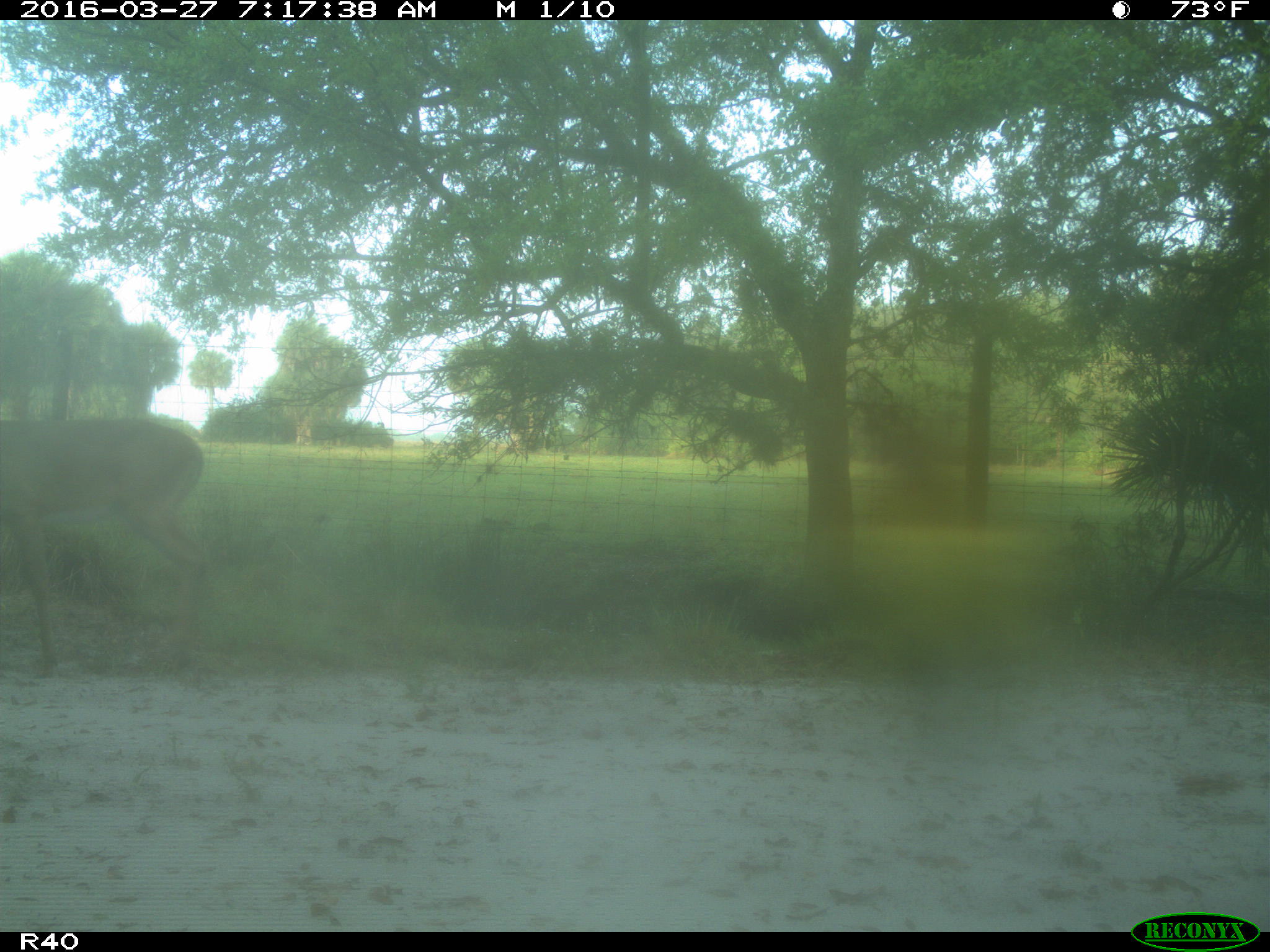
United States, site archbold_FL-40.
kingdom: Animalia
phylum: Chordata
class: Mammalia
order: Artiodactyla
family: Cervidae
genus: Odocoileus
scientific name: Odocoileus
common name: deer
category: unidentified deer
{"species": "unidentified deer (deer) (Odocoileus)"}